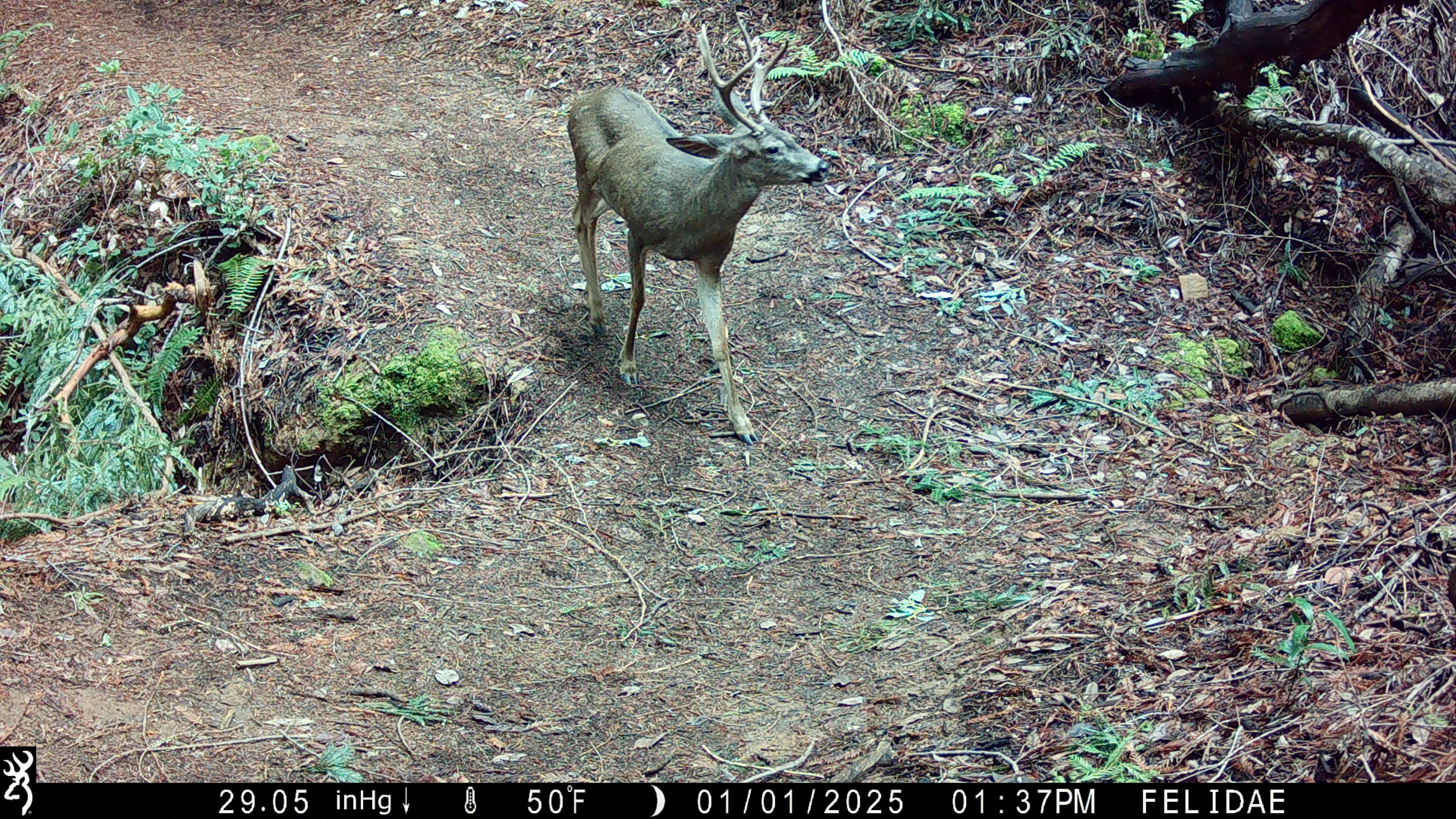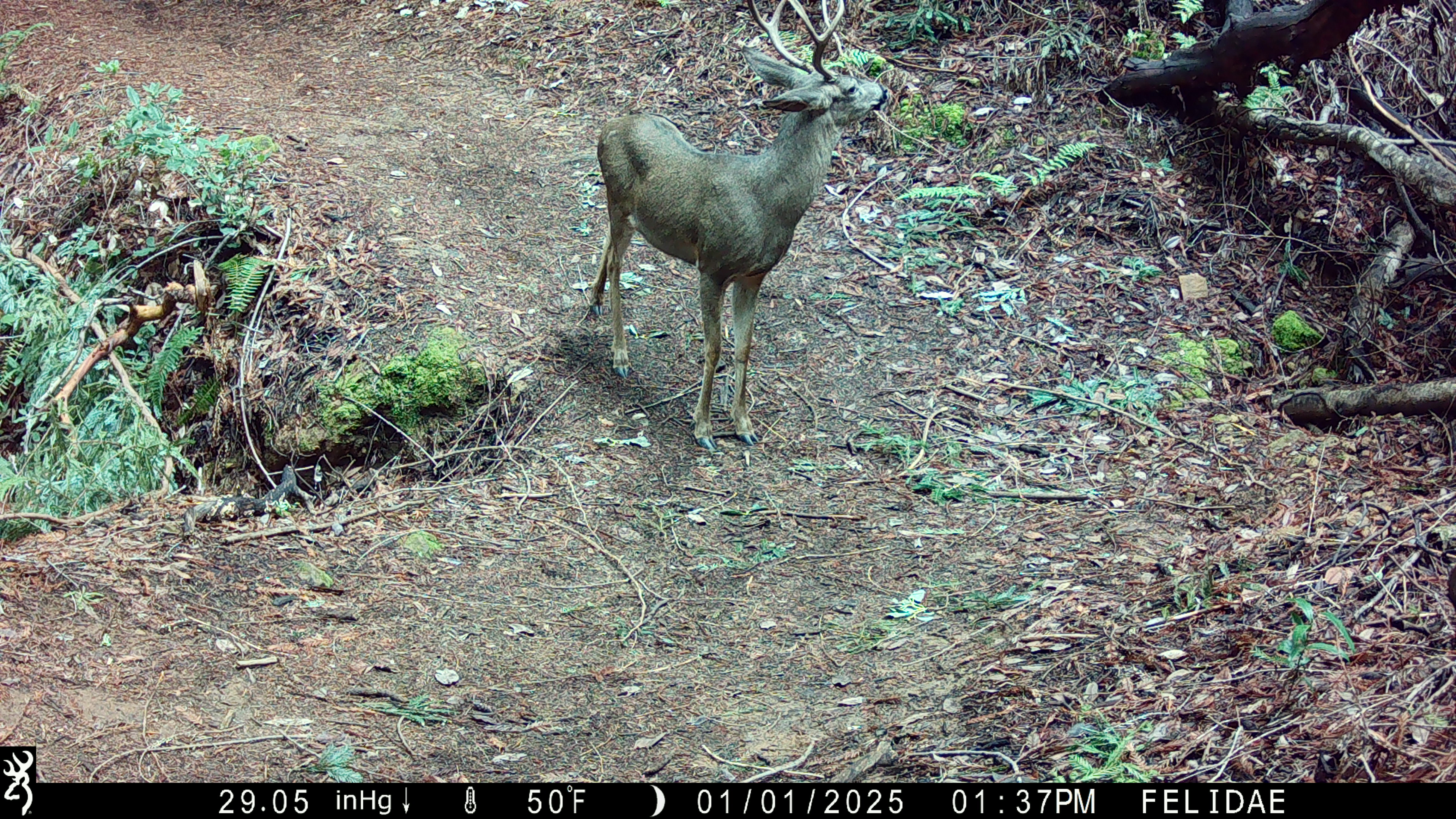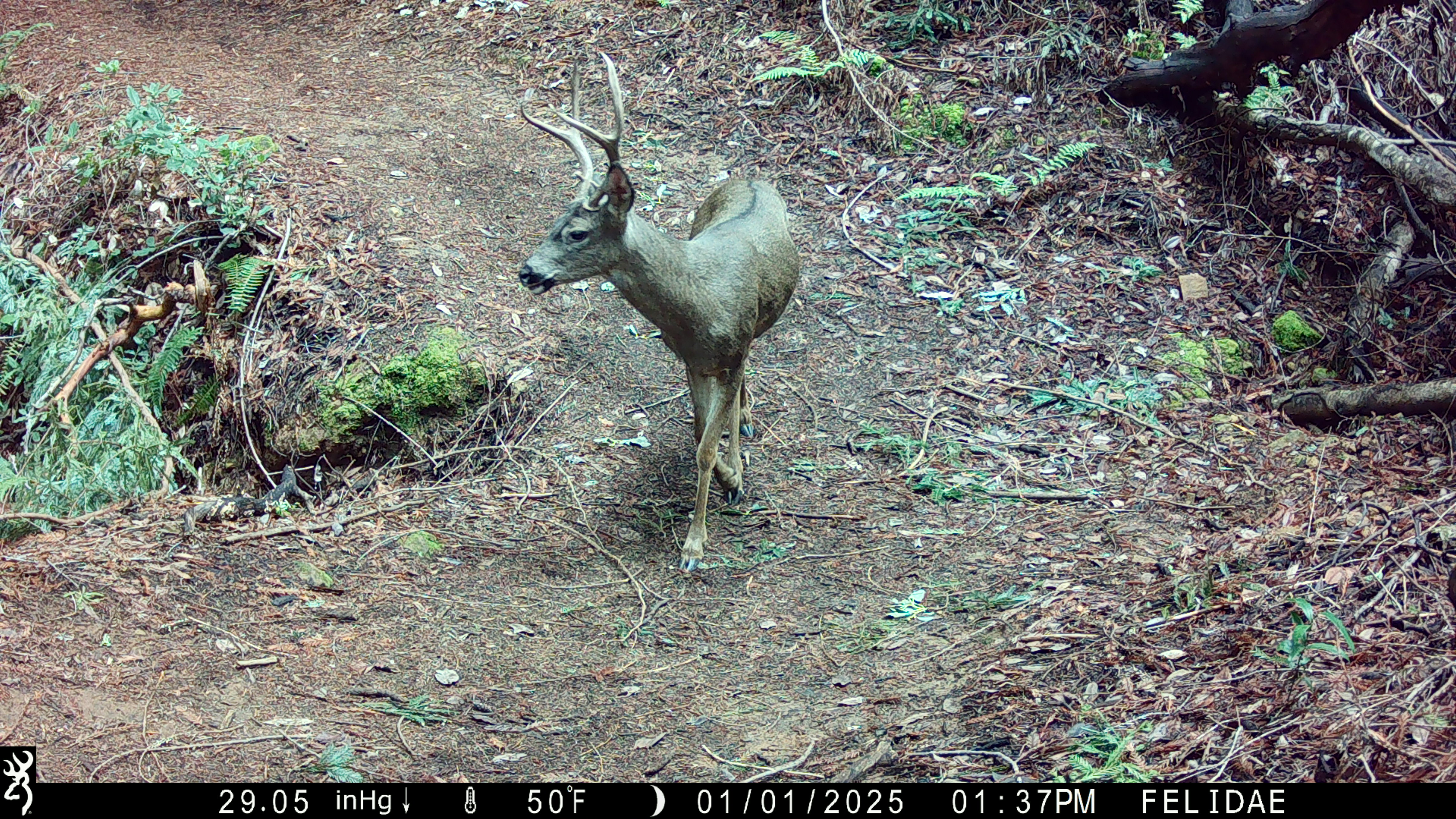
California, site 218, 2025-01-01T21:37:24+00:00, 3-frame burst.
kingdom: Animalia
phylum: Chordata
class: Mammalia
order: Artiodactyla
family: Cervidae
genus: Odocoileus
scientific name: Odocoileus hemionus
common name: mule deer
Mule deer (Odocoileus hemionus).